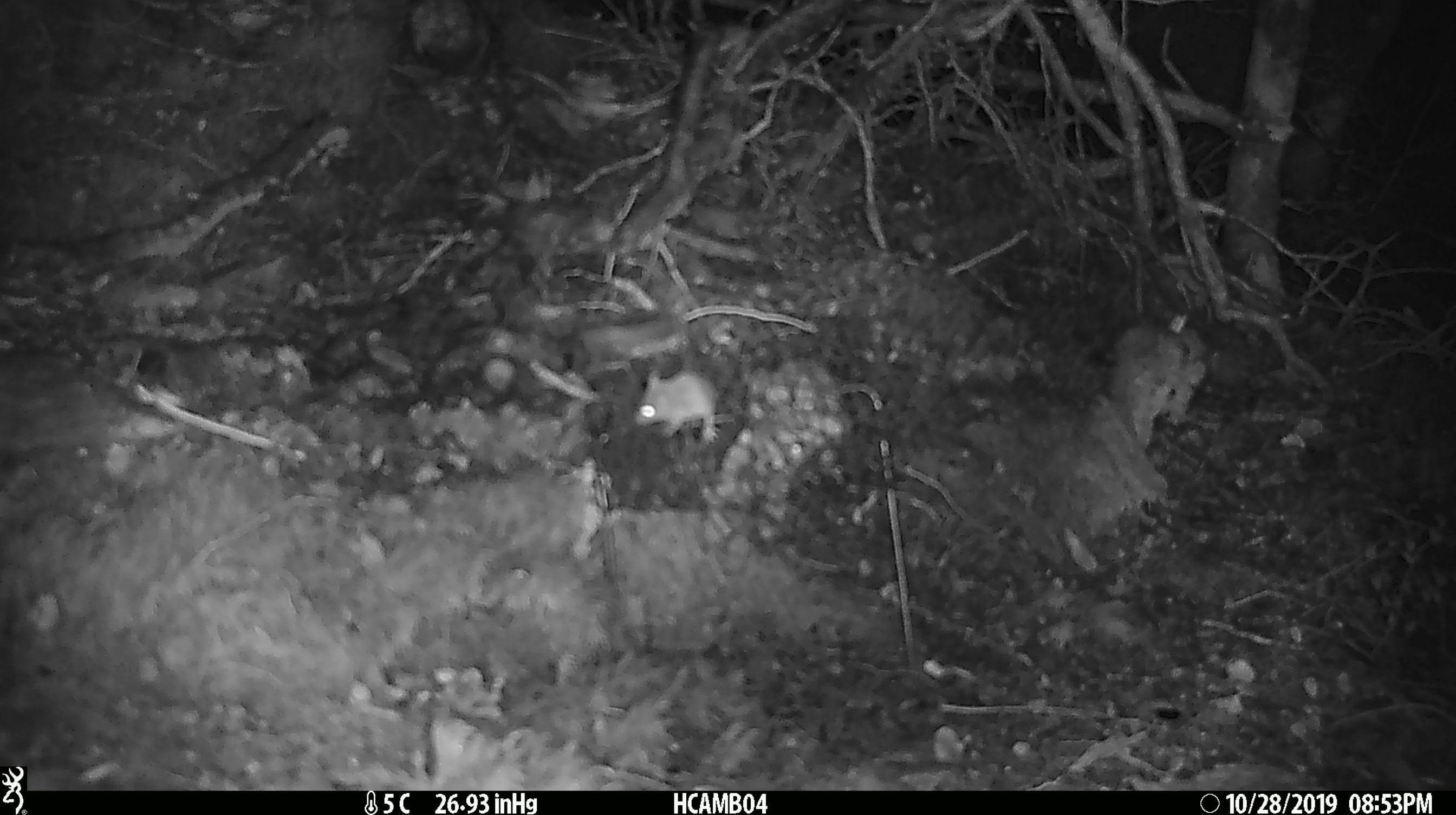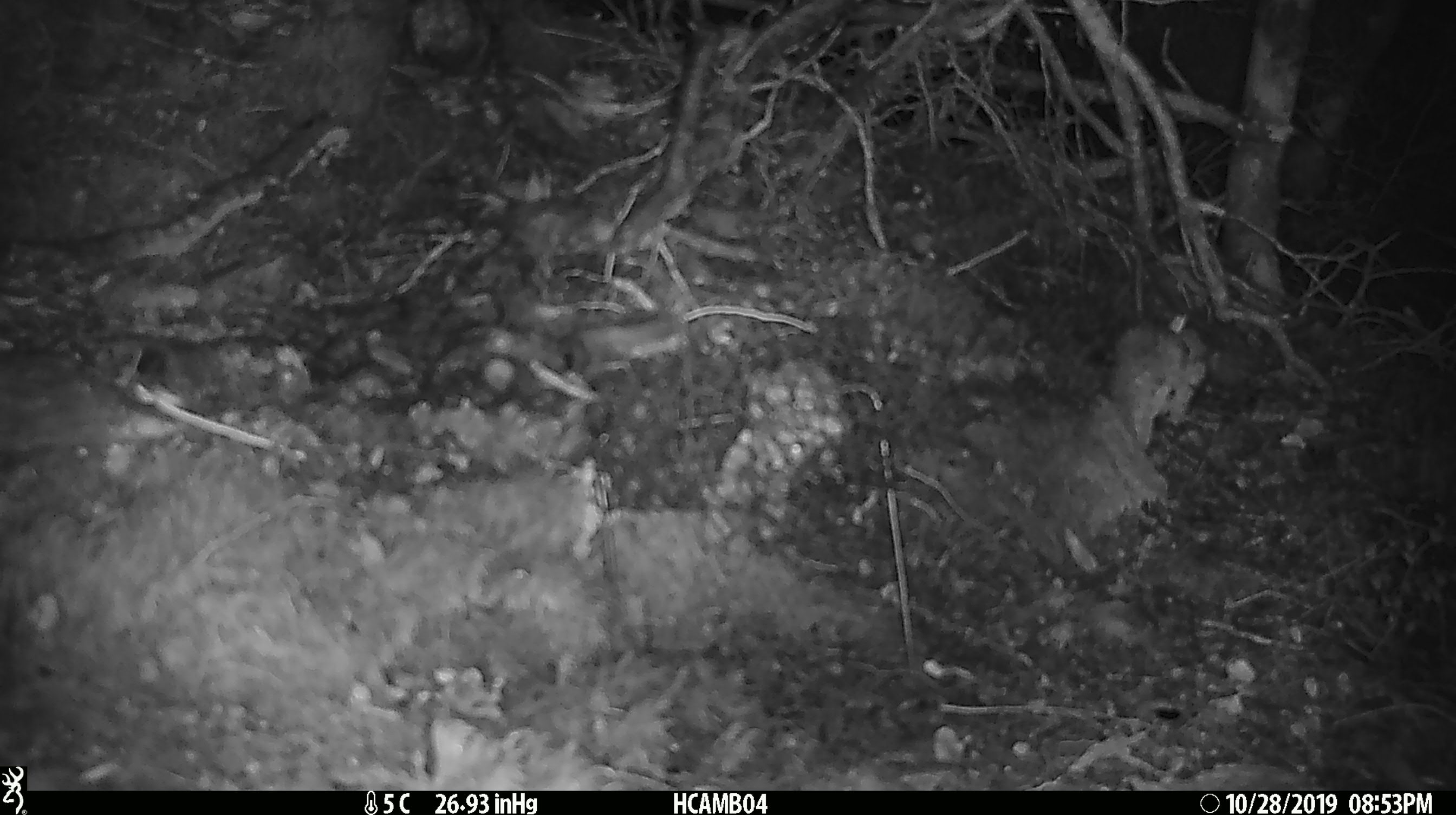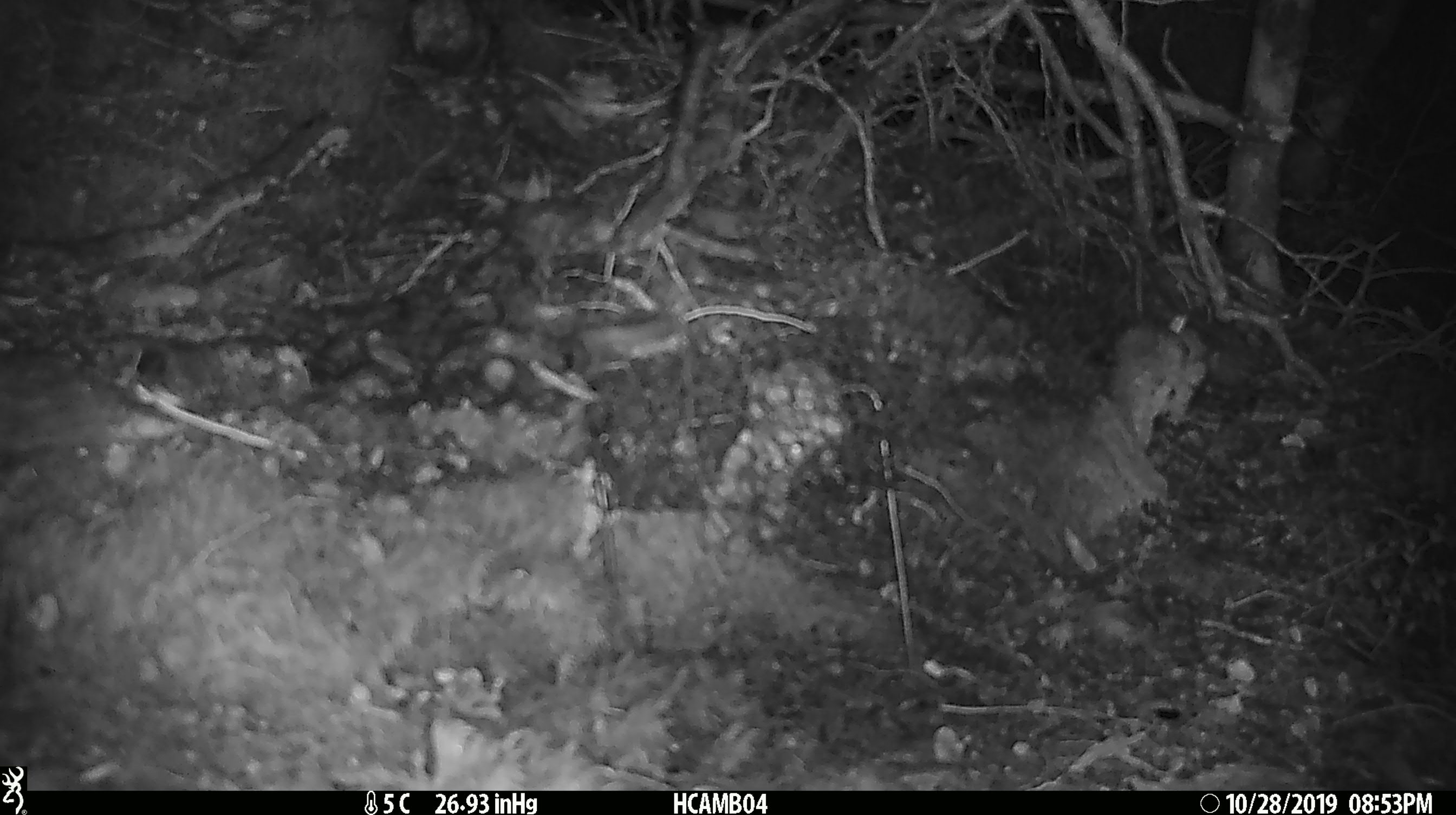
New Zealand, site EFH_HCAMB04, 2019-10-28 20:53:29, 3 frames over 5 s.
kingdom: Animalia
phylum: Chordata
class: Mammalia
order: Rodentia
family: Muridae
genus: Mus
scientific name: Mus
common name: mouse